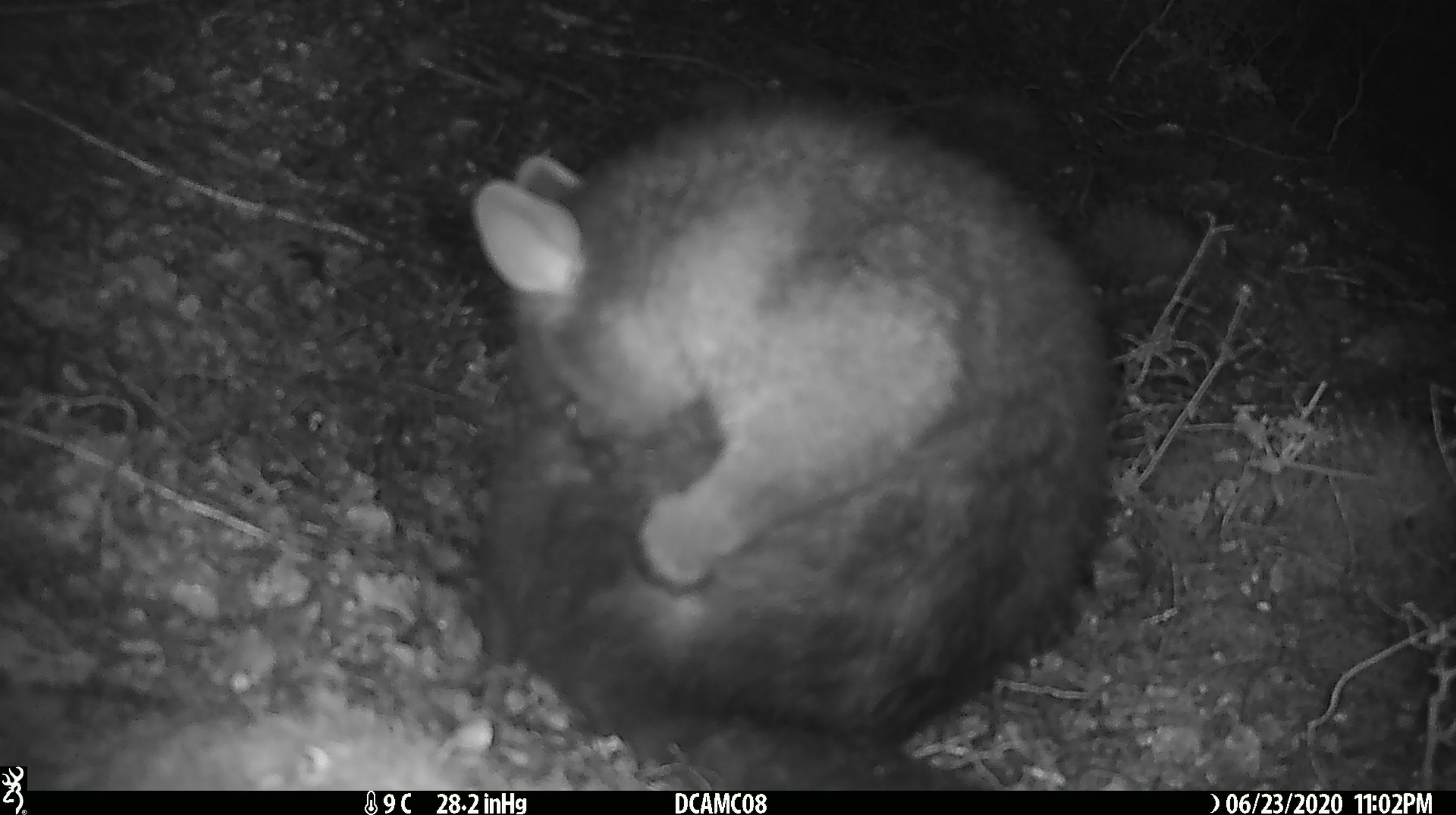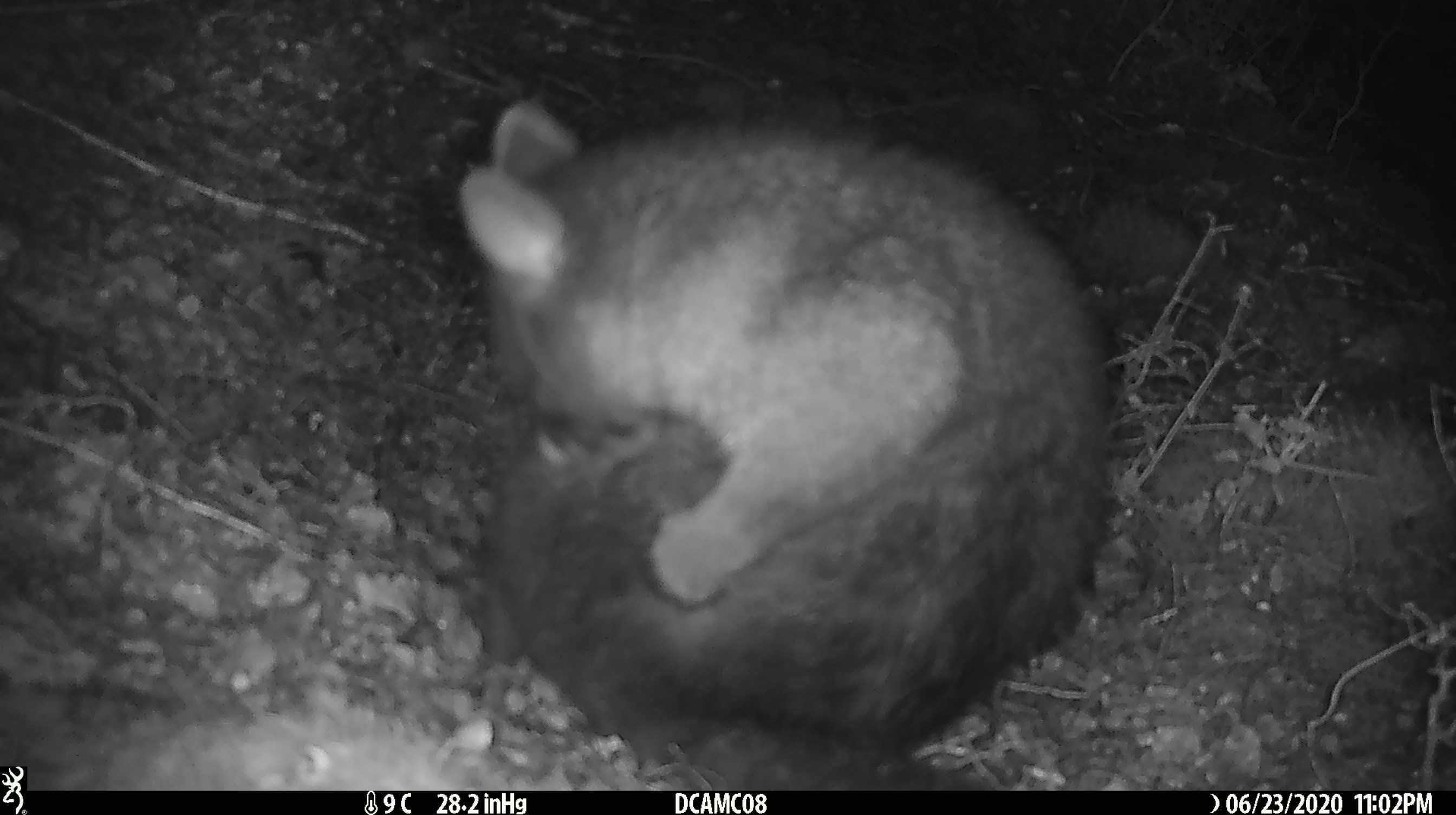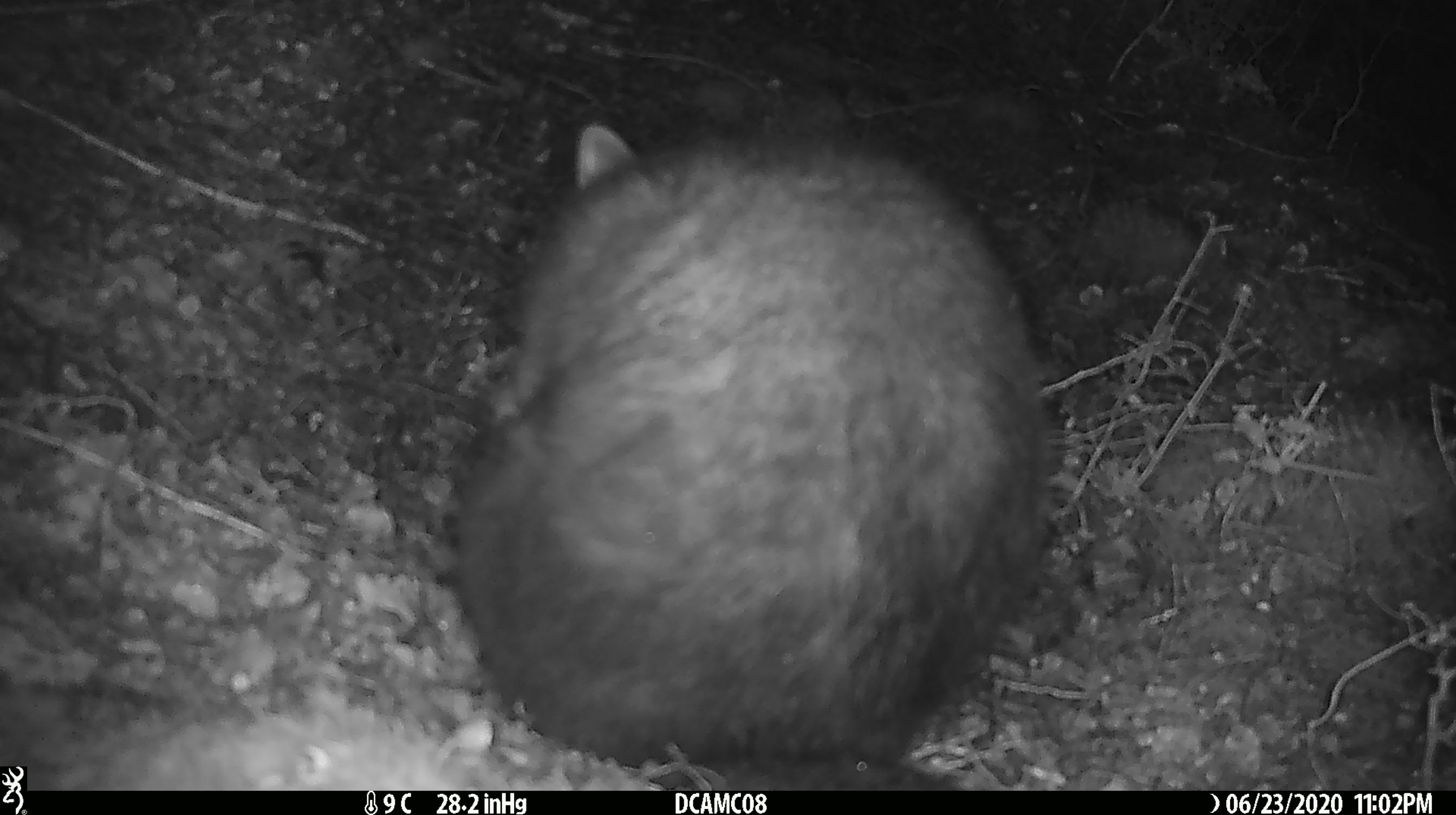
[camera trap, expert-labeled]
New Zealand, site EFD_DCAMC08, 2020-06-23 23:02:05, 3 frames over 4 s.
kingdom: Animalia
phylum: Chordata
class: Mammalia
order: Diprotodontia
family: Phalangeridae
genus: Trichosurus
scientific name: Trichosurus vulpecula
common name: common brushtail possum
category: possum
Possum (common brushtail possum) (Trichosurus vulpecula).